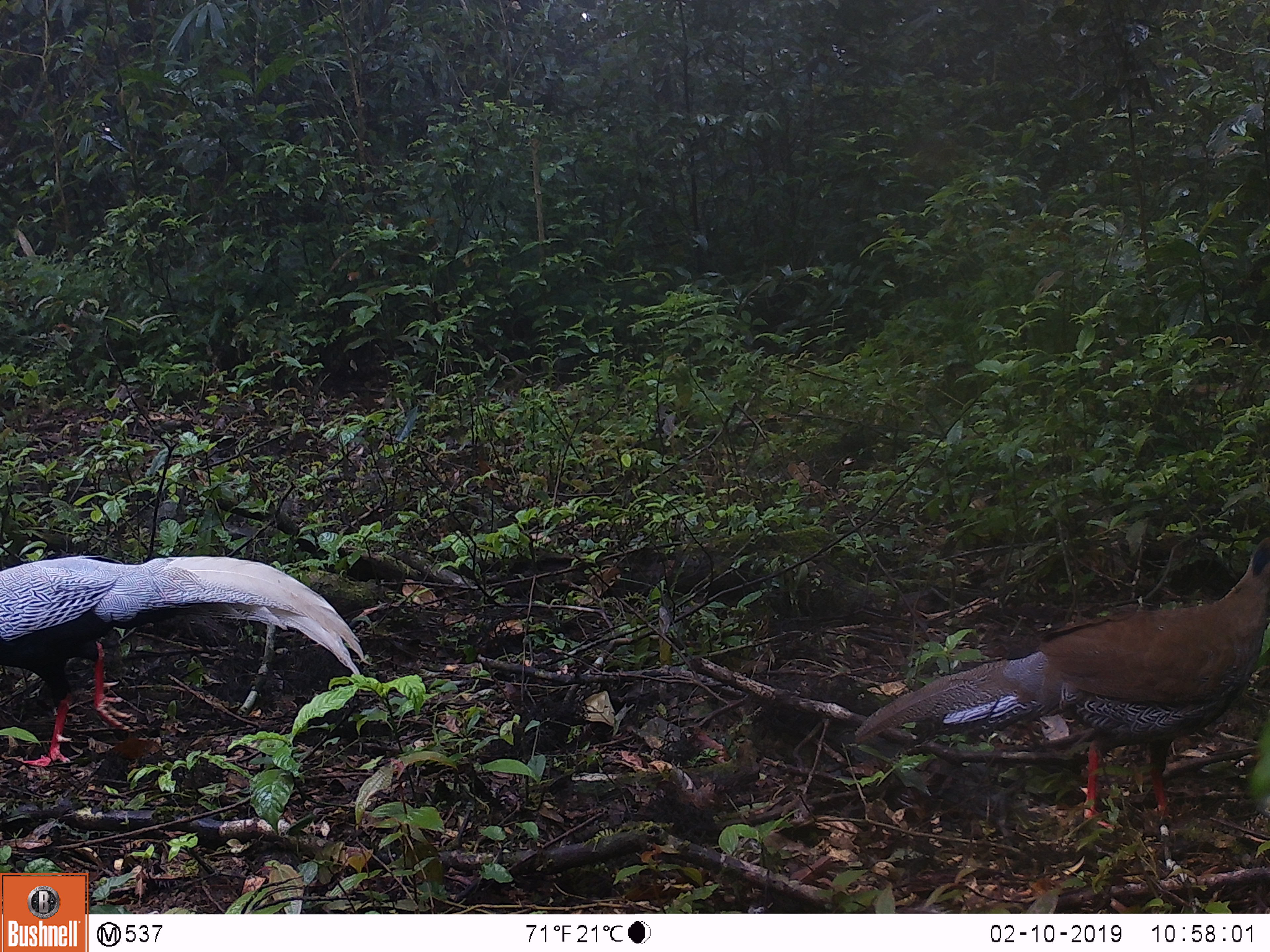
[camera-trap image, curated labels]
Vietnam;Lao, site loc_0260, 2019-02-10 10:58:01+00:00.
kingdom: Animalia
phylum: Chordata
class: Aves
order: Galliformes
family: Phasianidae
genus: Lophura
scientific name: Lophura nycthemera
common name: silver pheasant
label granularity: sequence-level